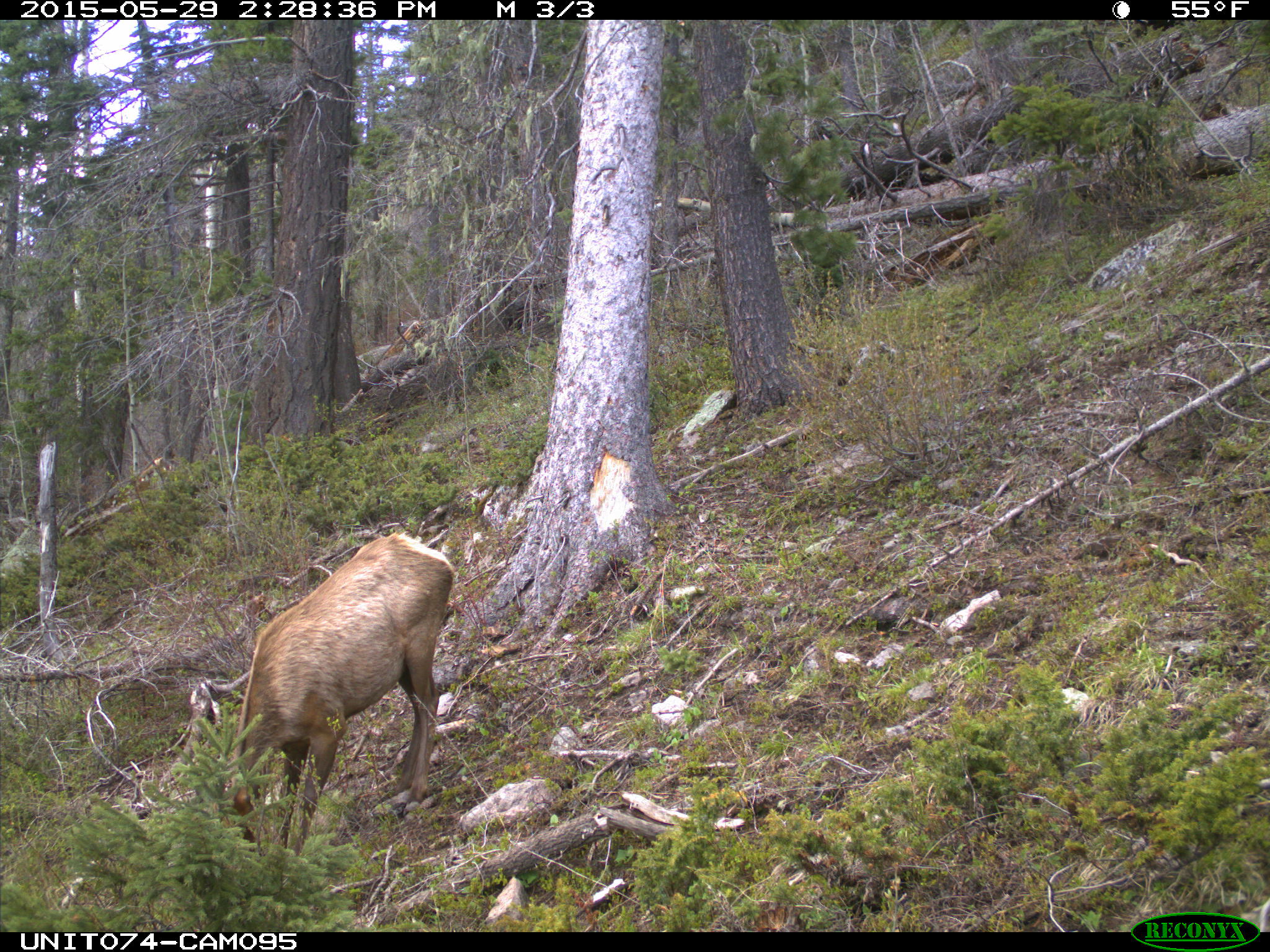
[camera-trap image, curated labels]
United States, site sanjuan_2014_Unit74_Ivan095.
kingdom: Animalia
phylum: Chordata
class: Mammalia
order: Artiodactyla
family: Cervidae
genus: Cervus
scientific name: Cervus elaphus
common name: red deer